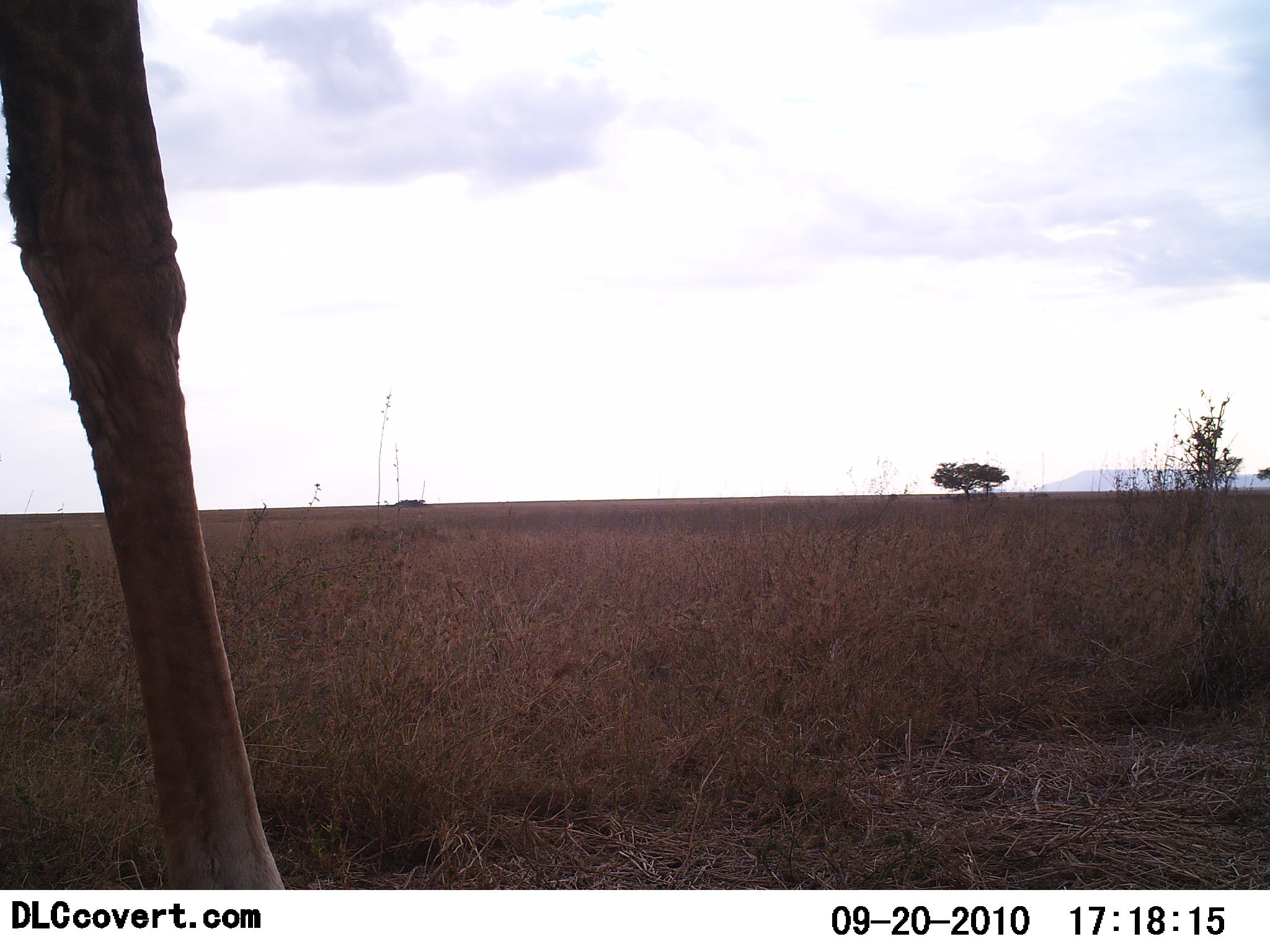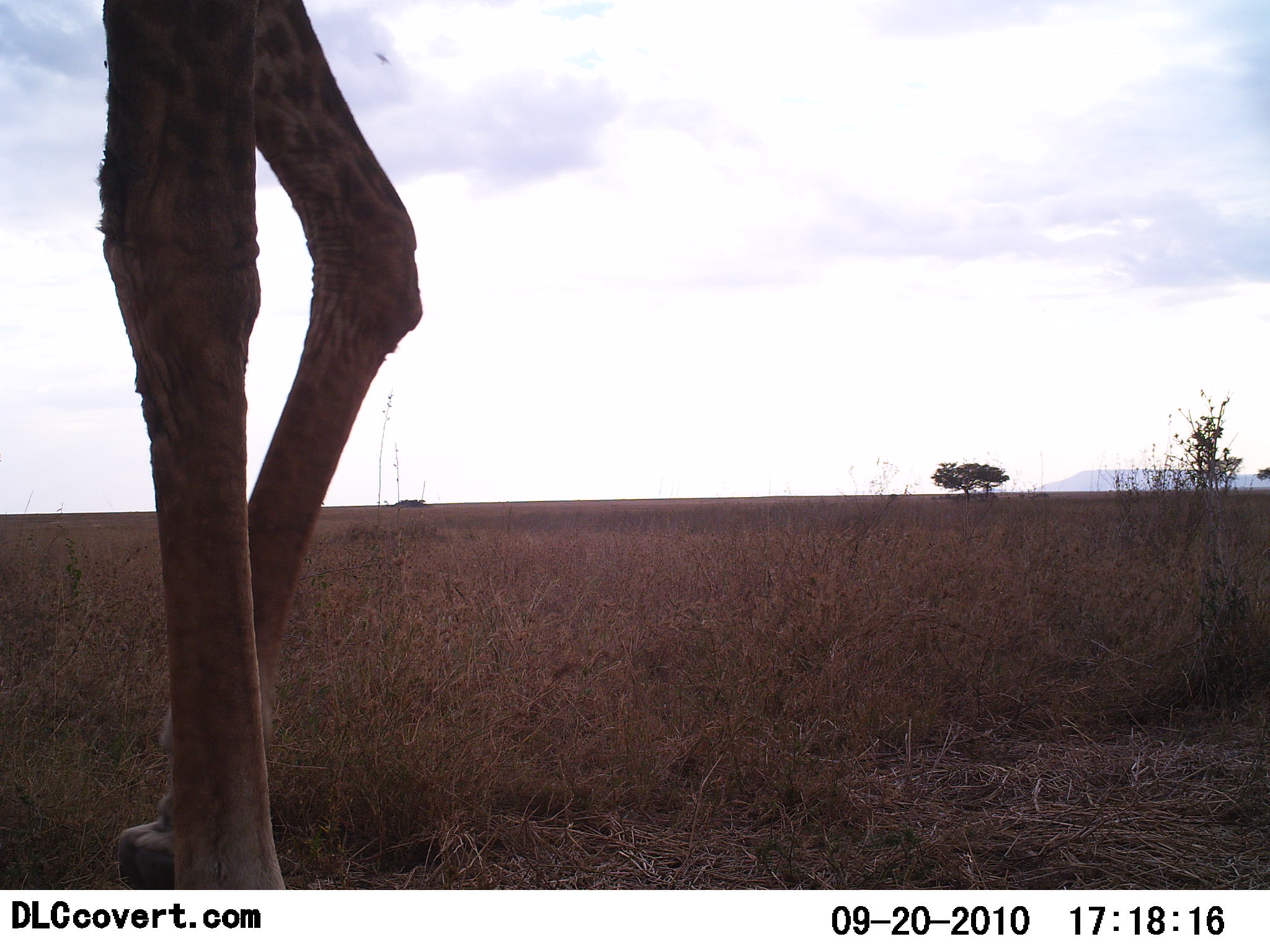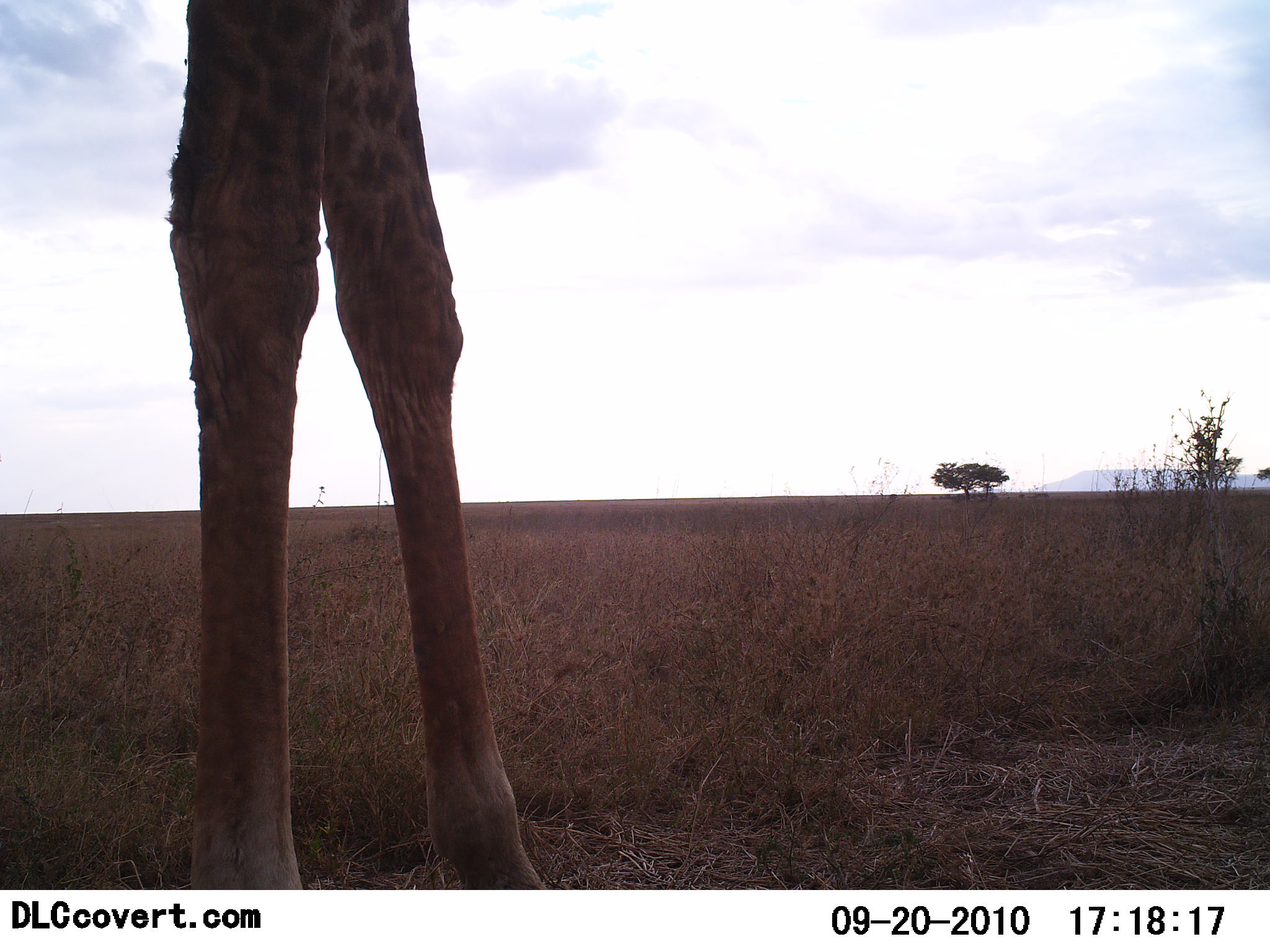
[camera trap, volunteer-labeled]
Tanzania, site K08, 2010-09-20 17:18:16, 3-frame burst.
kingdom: Animalia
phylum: Chordata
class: Mammalia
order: Artiodactyla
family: Giraffidae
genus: Giraffa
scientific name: Giraffa camelopardalis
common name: giraffe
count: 1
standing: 44%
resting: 0%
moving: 62%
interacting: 0%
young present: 0%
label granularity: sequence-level